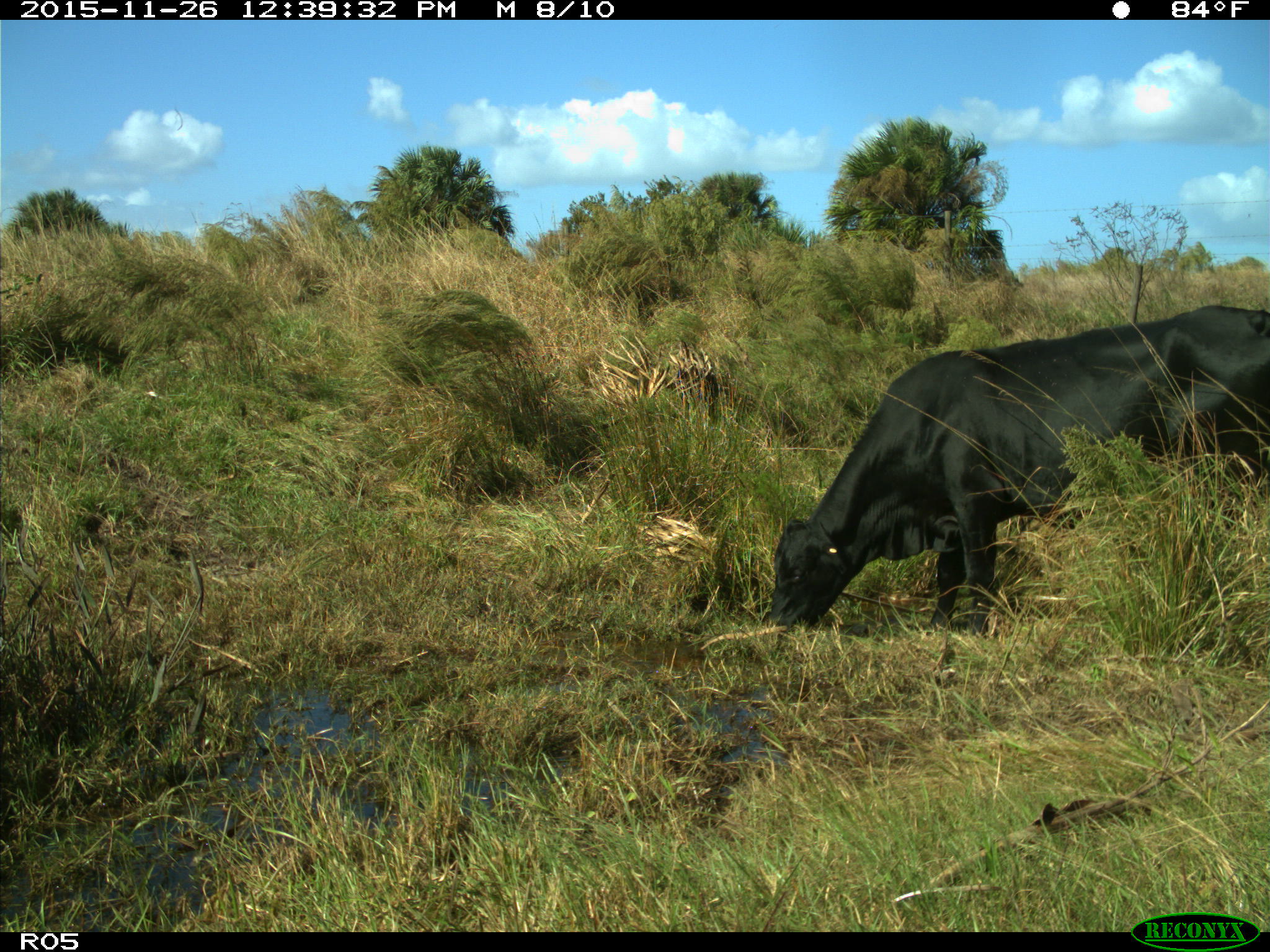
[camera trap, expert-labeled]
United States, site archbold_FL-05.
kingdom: Animalia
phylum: Chordata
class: Mammalia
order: Artiodactyla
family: Bovidae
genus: Bos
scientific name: Bos taurus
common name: domestic cow